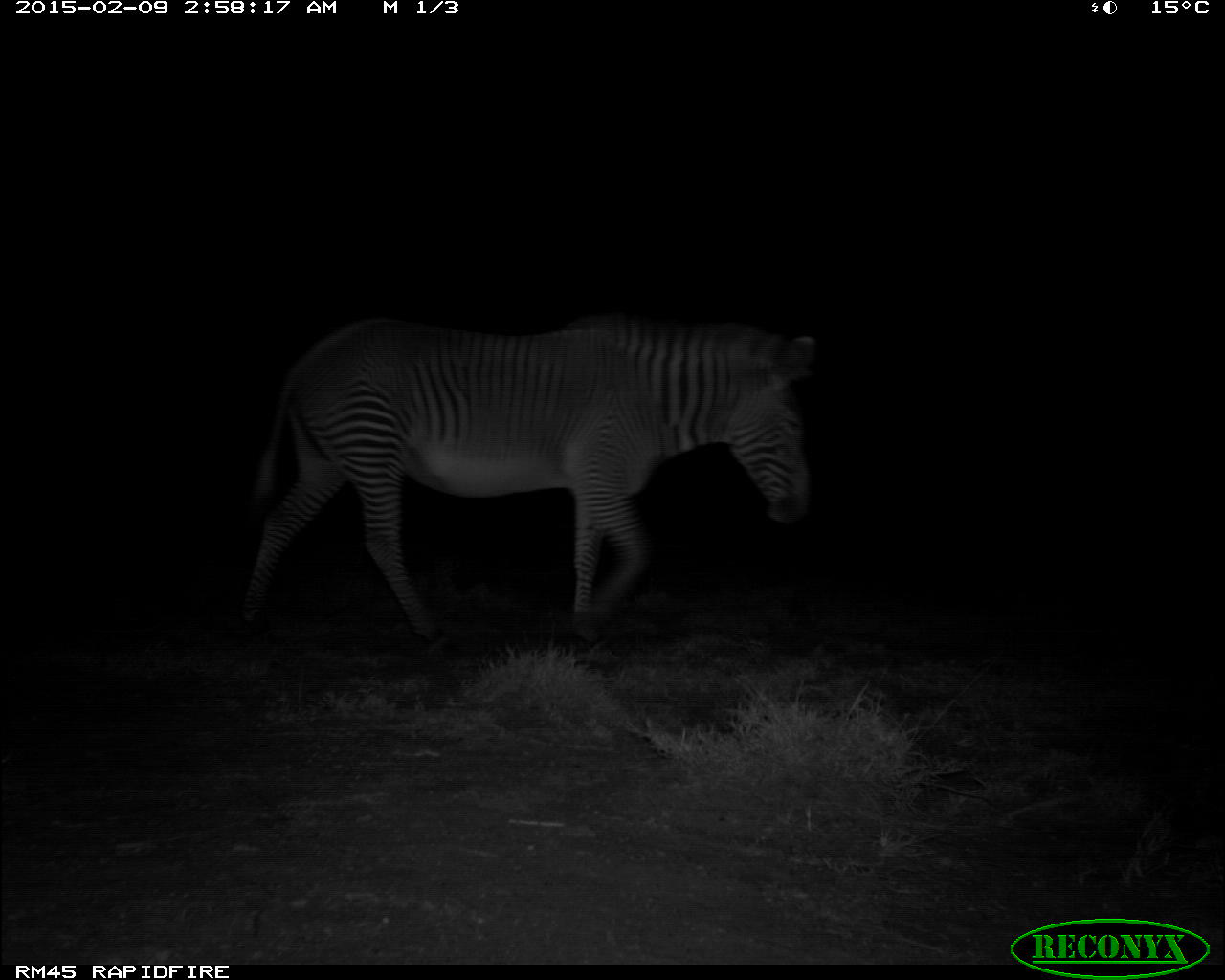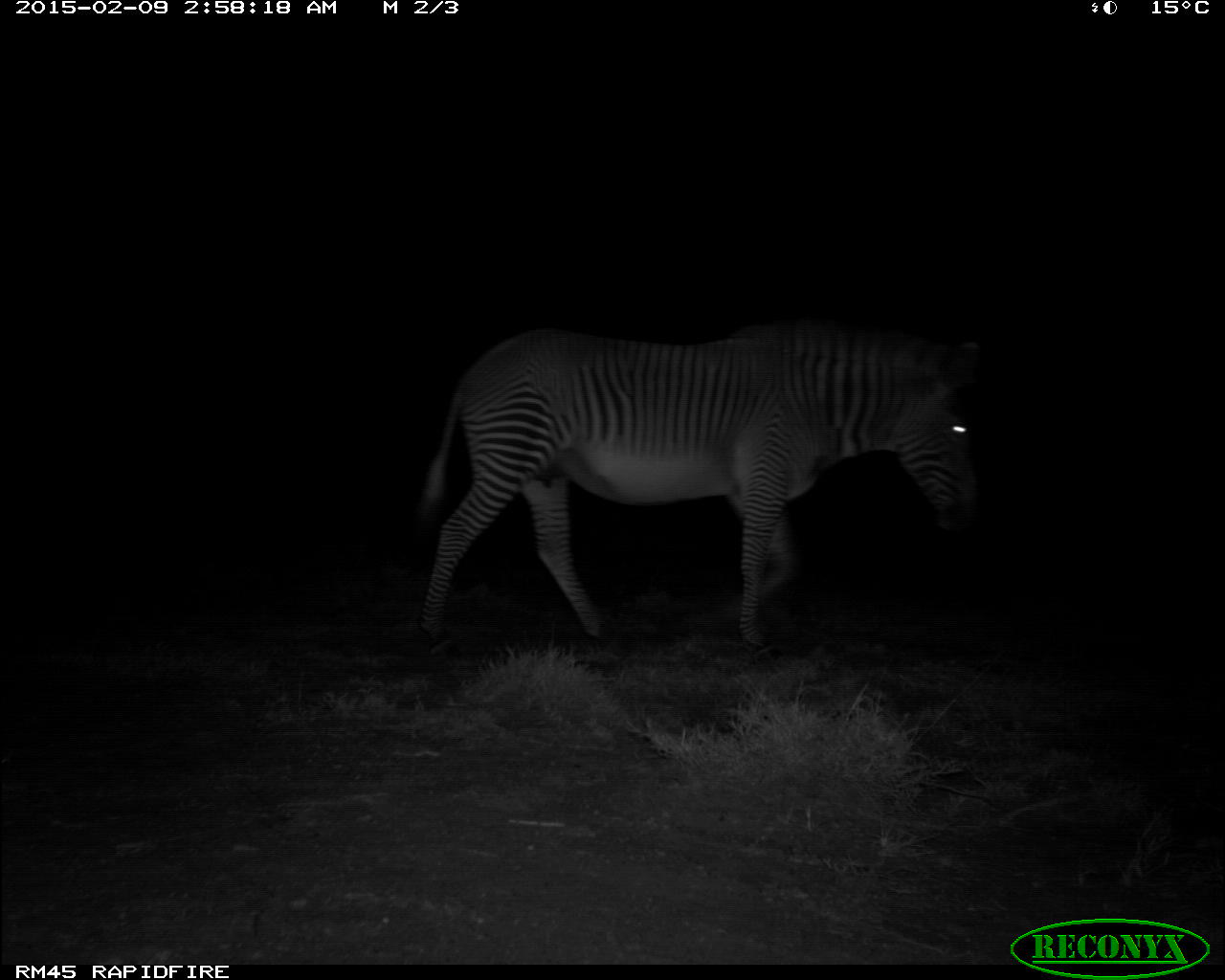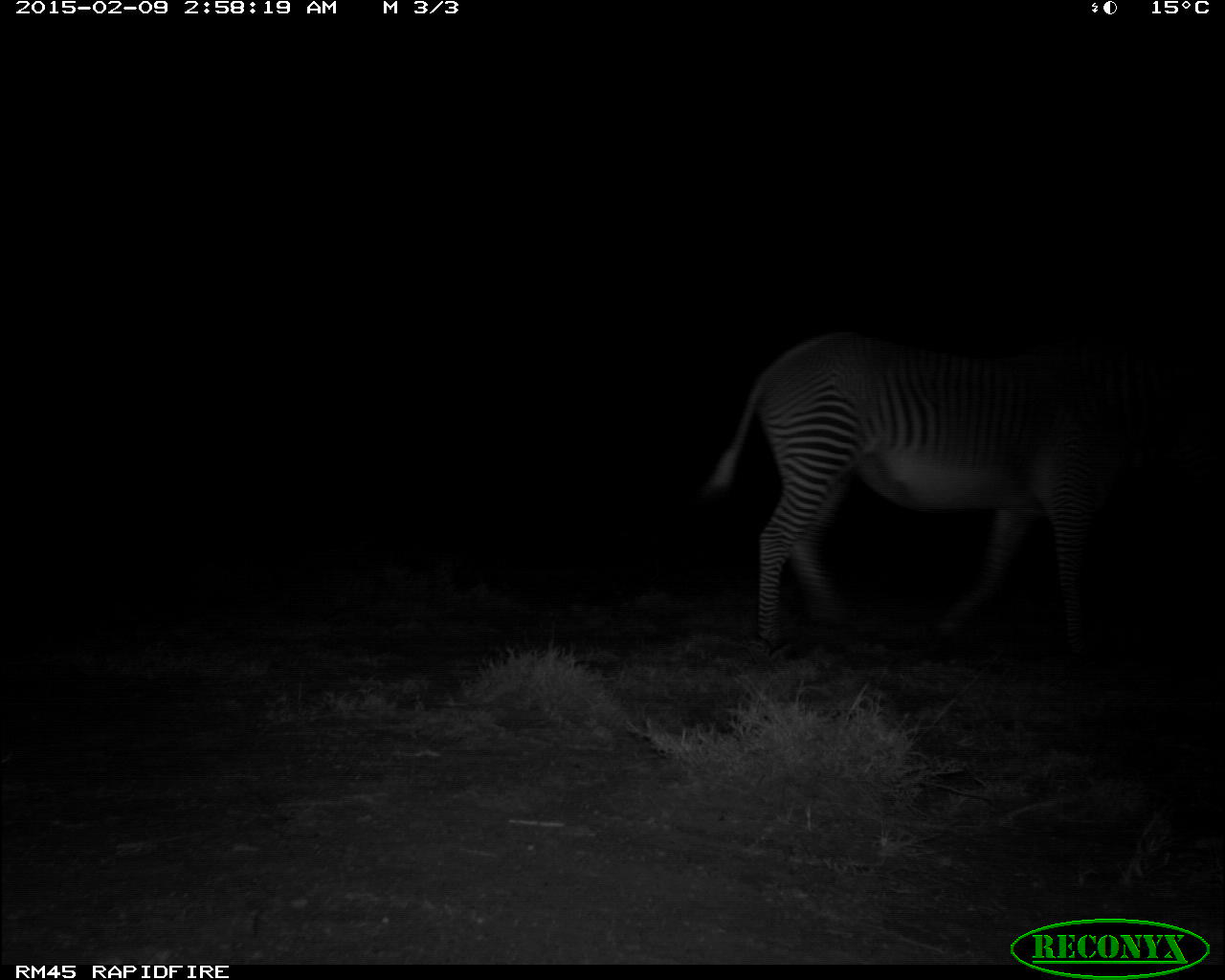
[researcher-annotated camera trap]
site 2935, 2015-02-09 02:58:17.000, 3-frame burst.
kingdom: Animalia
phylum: Chordata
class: Mammalia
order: Perissodactyla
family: Equidae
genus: Equus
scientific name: Equus quagga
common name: plains zebra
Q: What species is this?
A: Equus quagga (plains zebra).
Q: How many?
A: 2.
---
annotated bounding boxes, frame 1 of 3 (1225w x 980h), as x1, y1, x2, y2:
equus quagga: 226, 314, 817, 654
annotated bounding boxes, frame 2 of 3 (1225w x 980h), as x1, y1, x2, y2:
equus quagga: 413, 318, 991, 660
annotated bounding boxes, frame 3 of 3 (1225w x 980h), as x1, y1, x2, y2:
equus quagga: 700, 330, 1218, 654